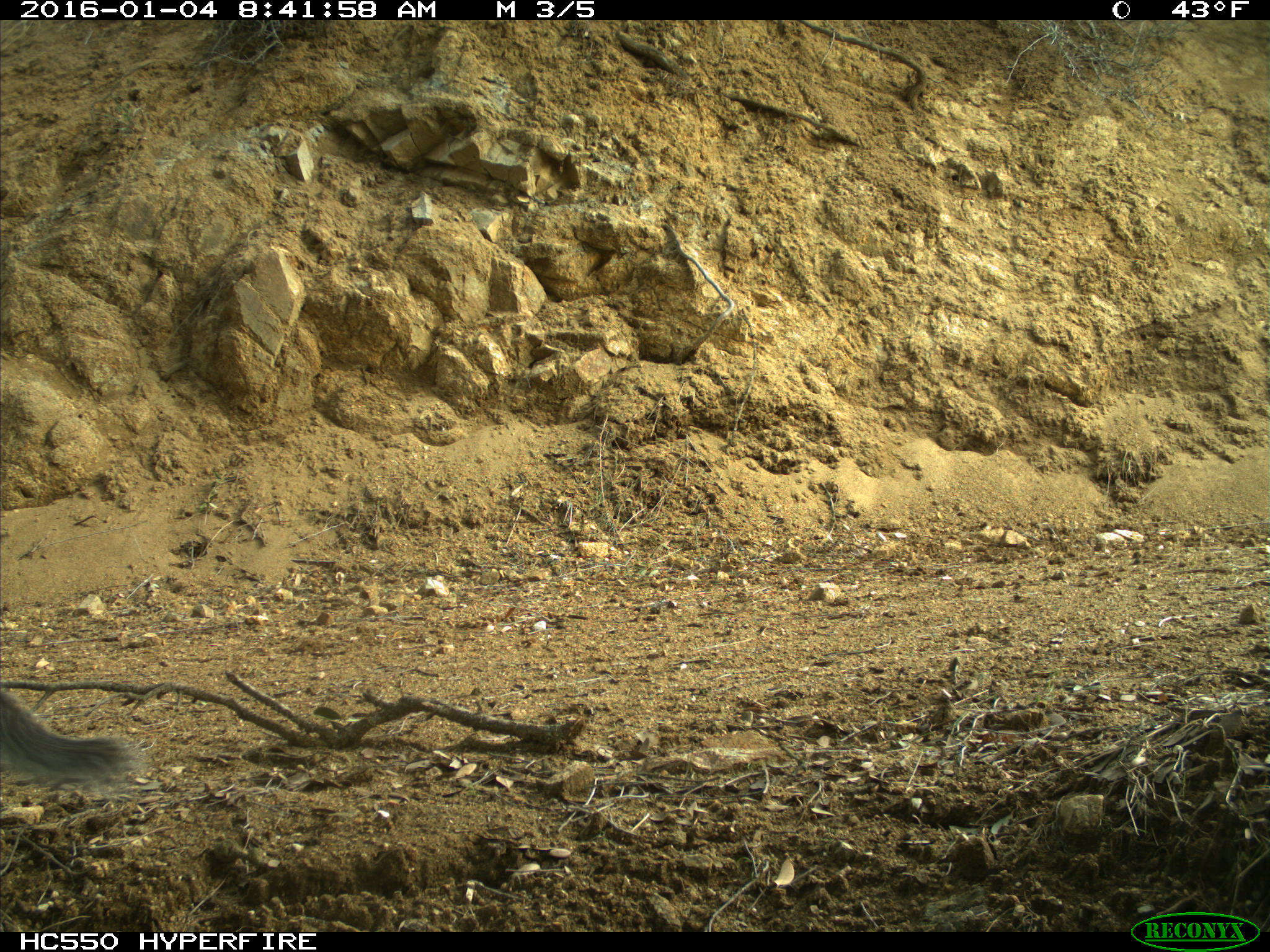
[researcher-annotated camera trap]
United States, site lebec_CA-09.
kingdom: Animalia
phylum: Chordata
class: Mammalia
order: Rodentia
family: Sciuridae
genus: Sciurus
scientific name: Sciurus carolinensis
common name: eastern gray squirrel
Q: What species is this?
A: Sciurus carolinensis (eastern gray squirrel).